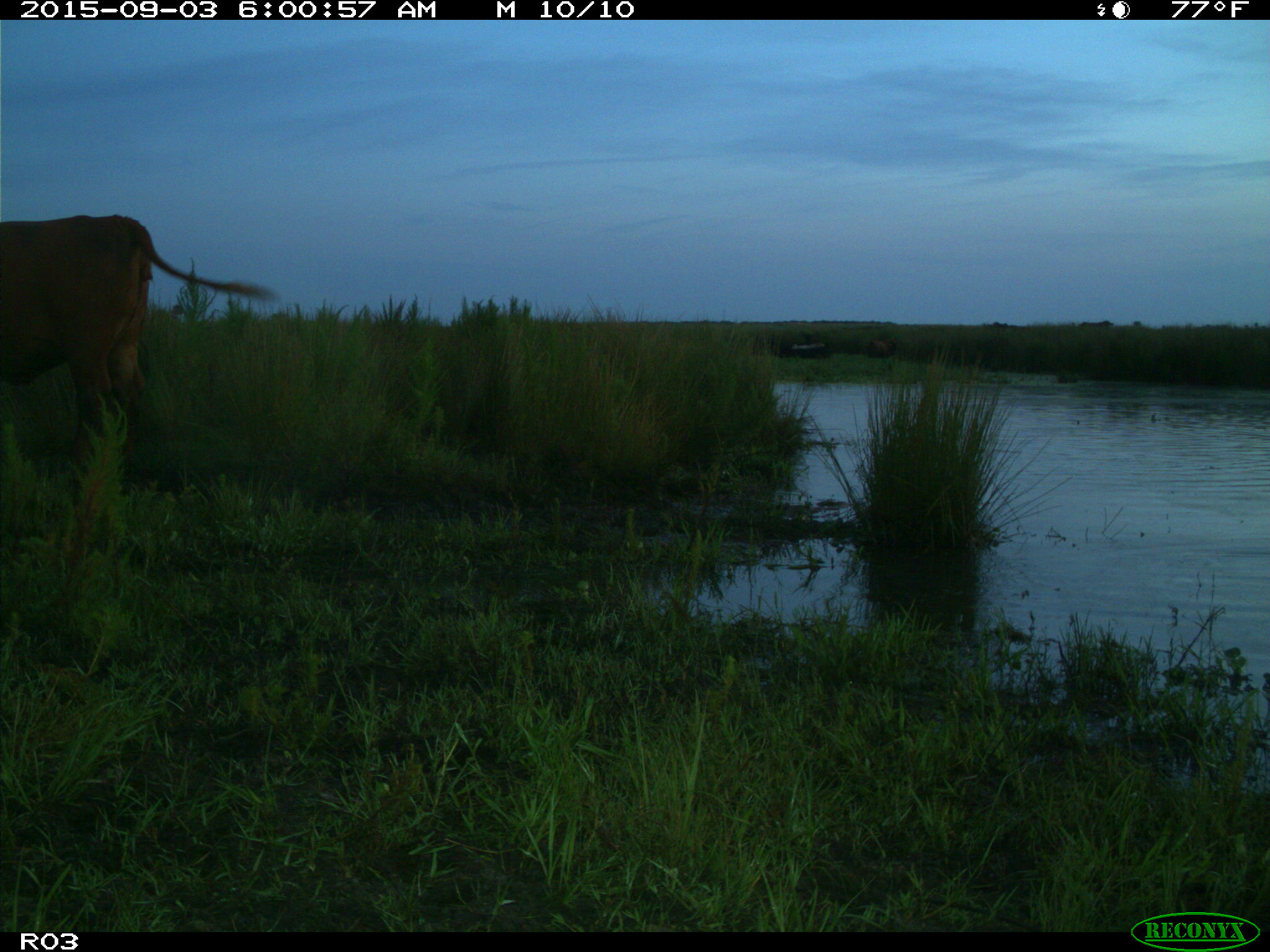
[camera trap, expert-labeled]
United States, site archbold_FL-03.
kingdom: Animalia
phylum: Chordata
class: Mammalia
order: Artiodactyla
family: Bovidae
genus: Bos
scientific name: Bos taurus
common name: domestic cow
Bos taurus (domestic cow).